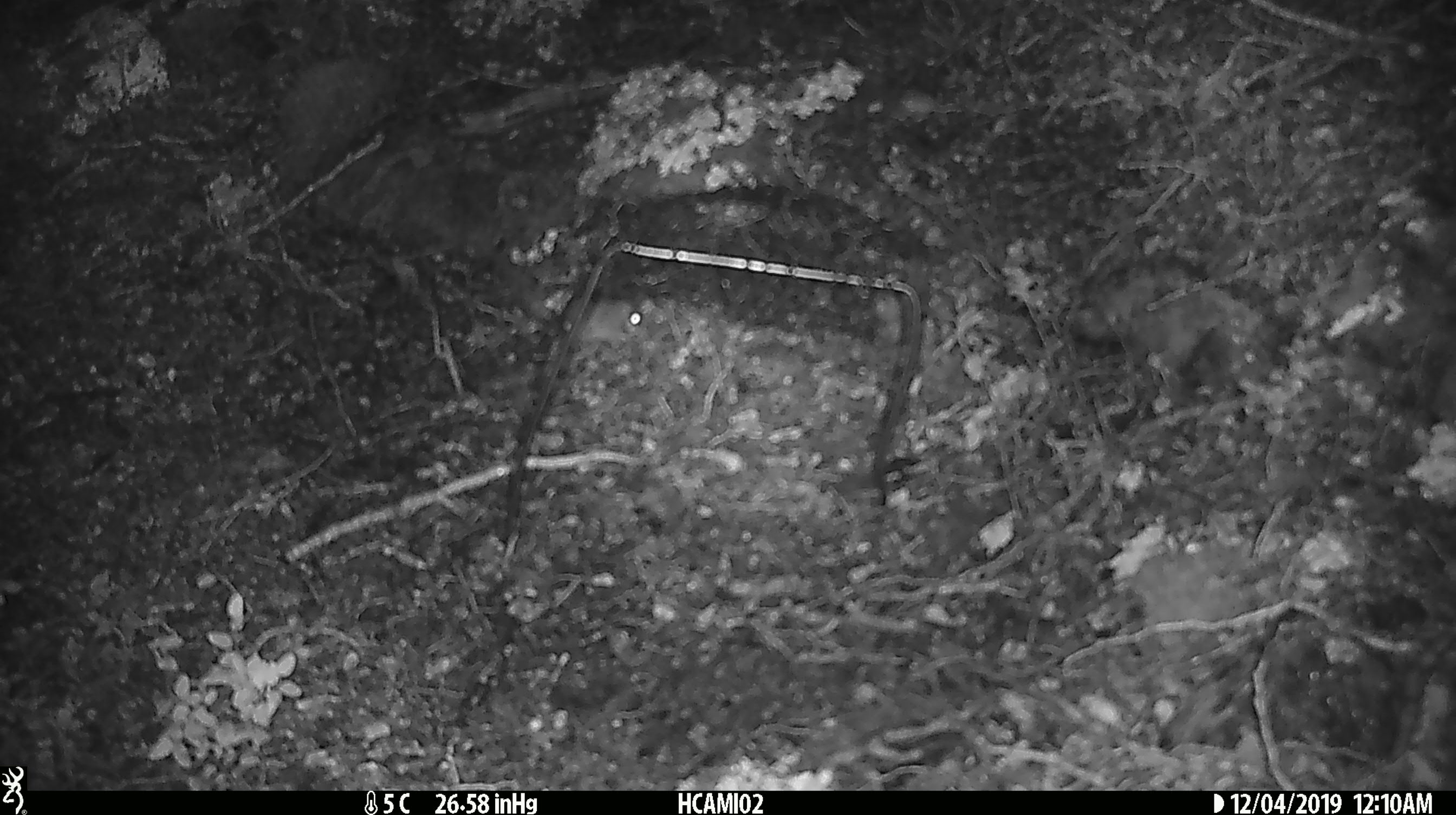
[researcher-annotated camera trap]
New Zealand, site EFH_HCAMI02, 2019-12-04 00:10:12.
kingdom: Animalia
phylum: Chordata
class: Mammalia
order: Rodentia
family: Muridae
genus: Mus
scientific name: Mus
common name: mouse